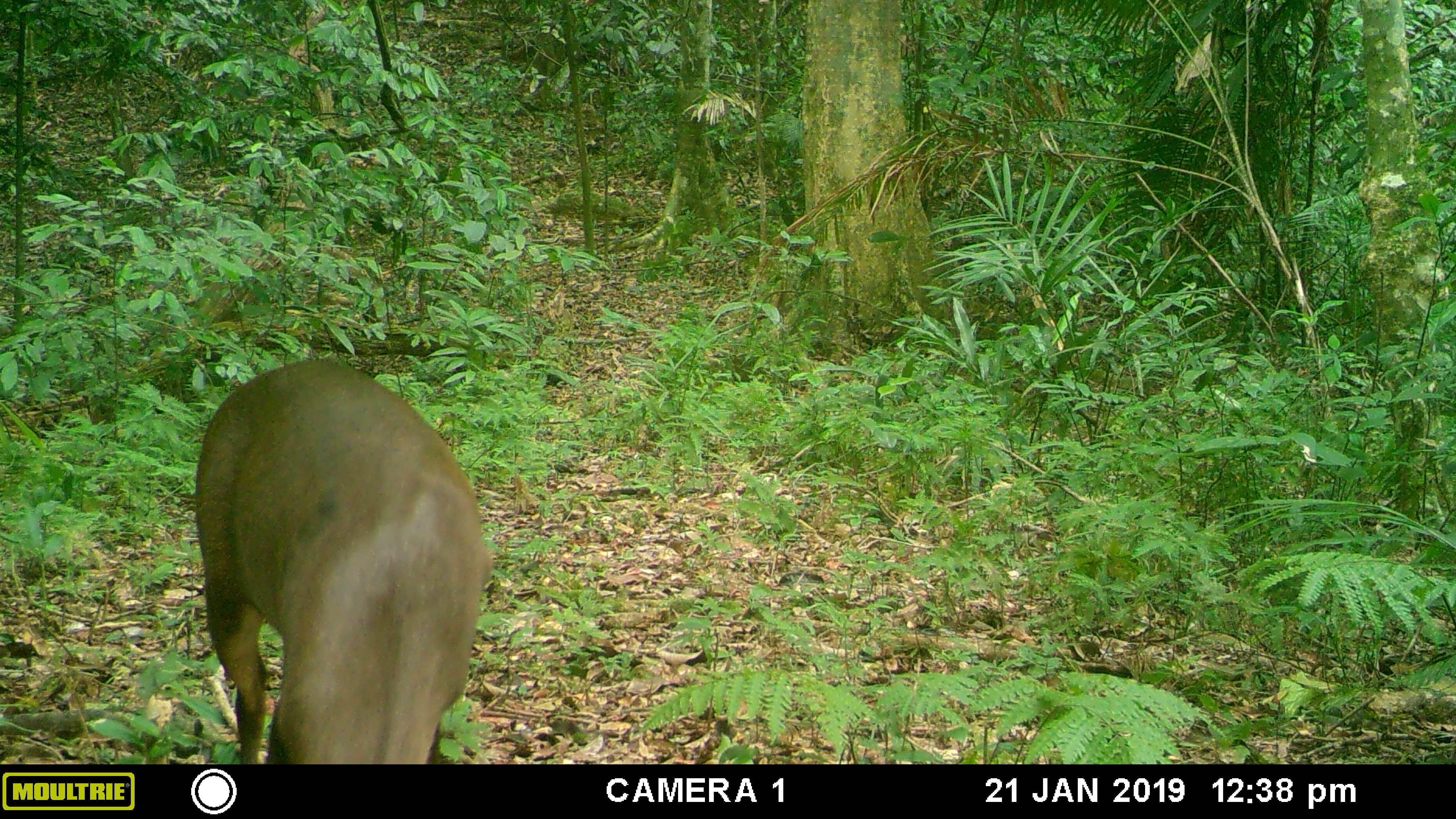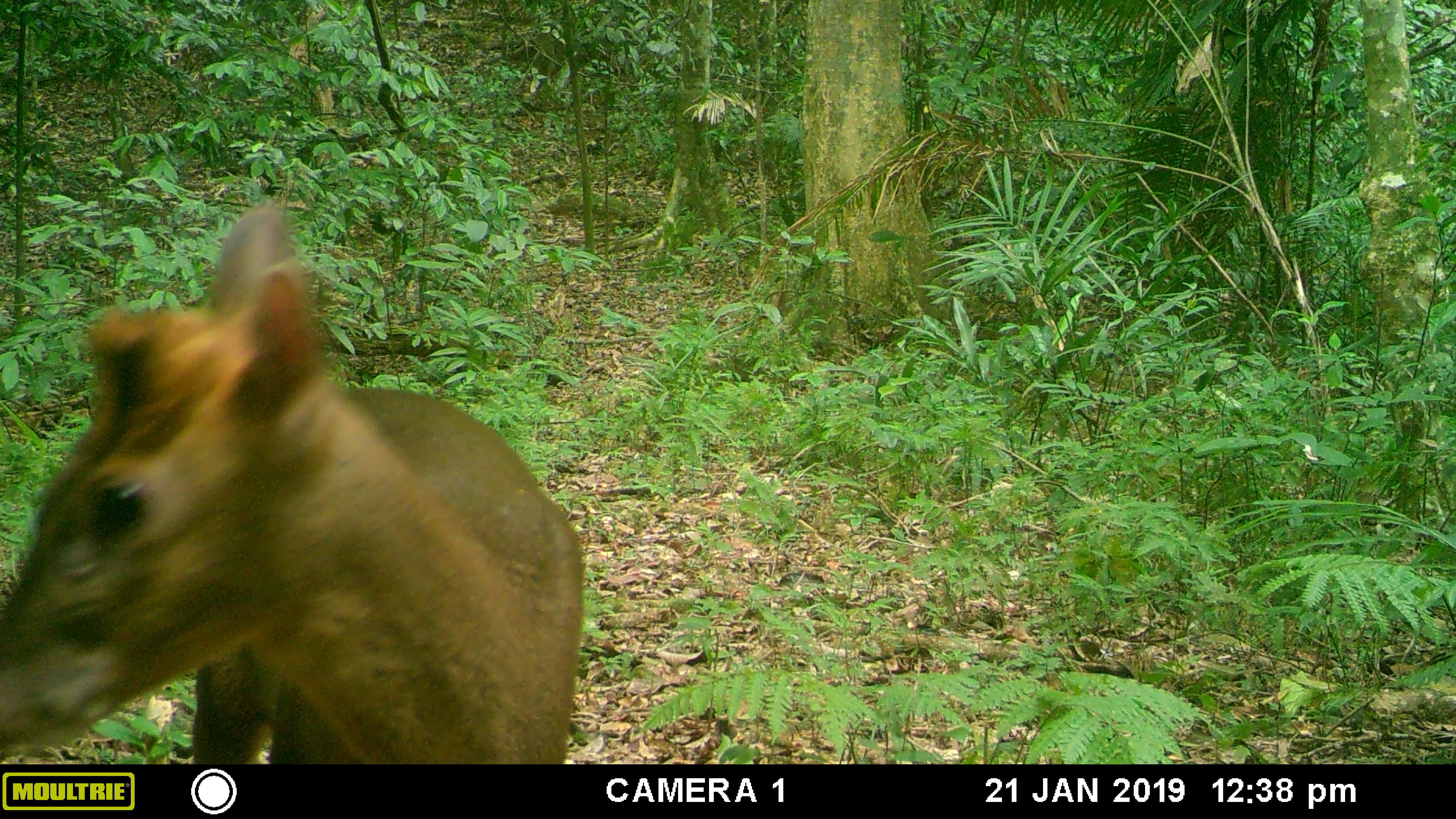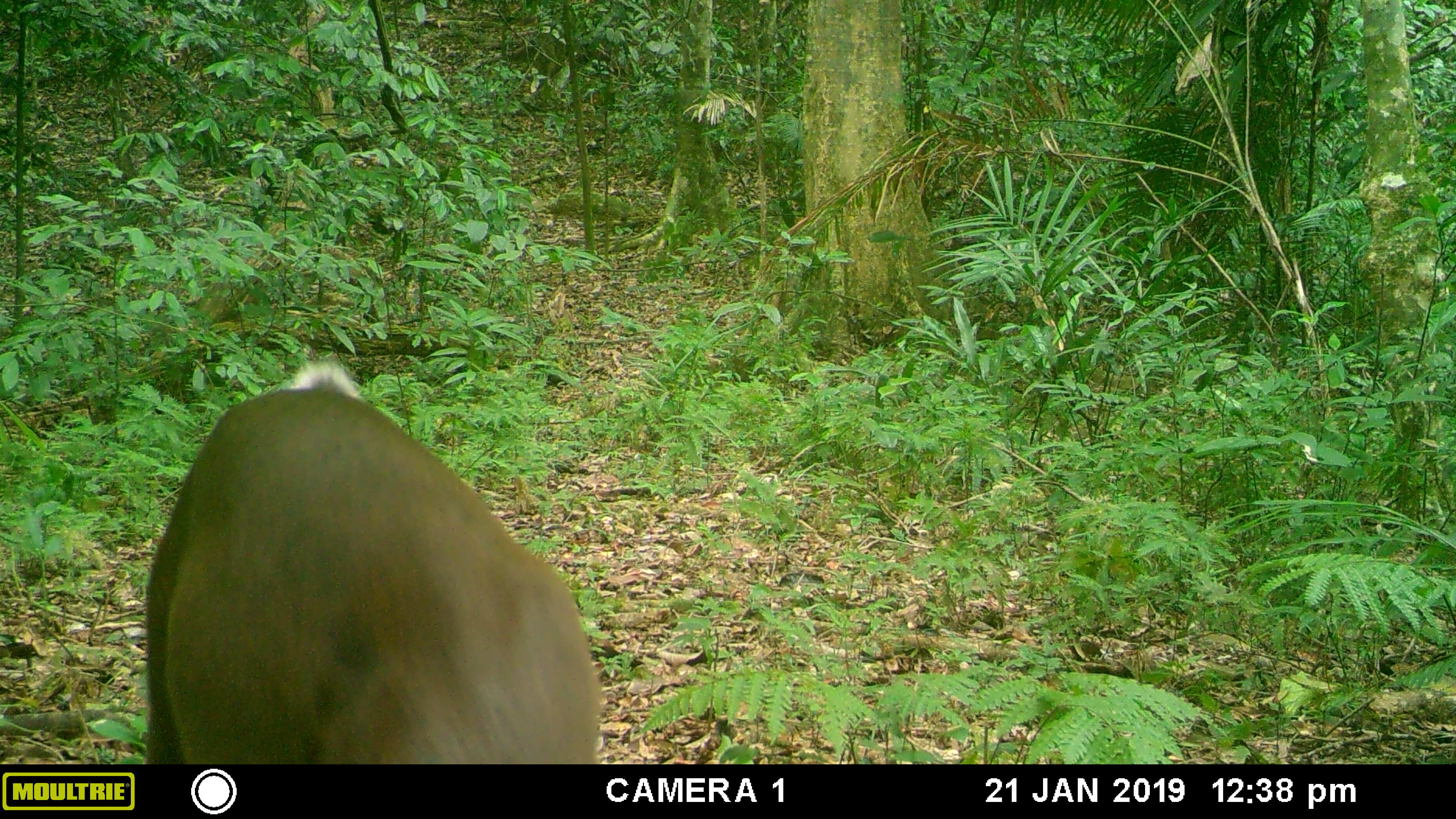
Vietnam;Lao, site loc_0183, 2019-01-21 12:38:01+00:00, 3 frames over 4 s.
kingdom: Animalia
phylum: Chordata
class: Mammalia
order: Artiodactyla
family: Cervidae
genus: Muntiacus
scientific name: Muntiacus rooseveltorum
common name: roosevelt's muntjac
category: roosevelts muntjac group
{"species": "roosevelts muntjac group (roosevelt's muntjac) (Muntiacus rooseveltorum)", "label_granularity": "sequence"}